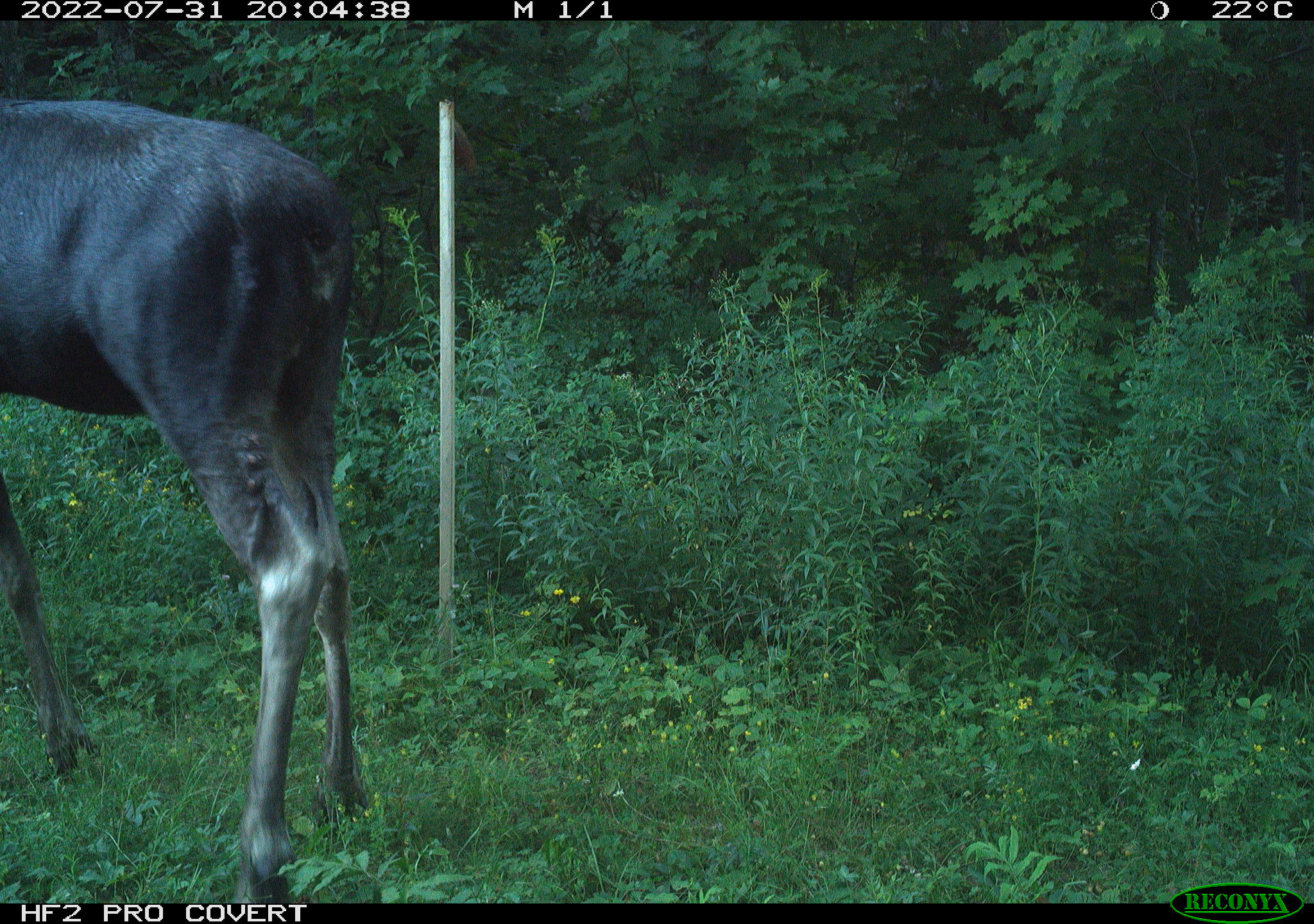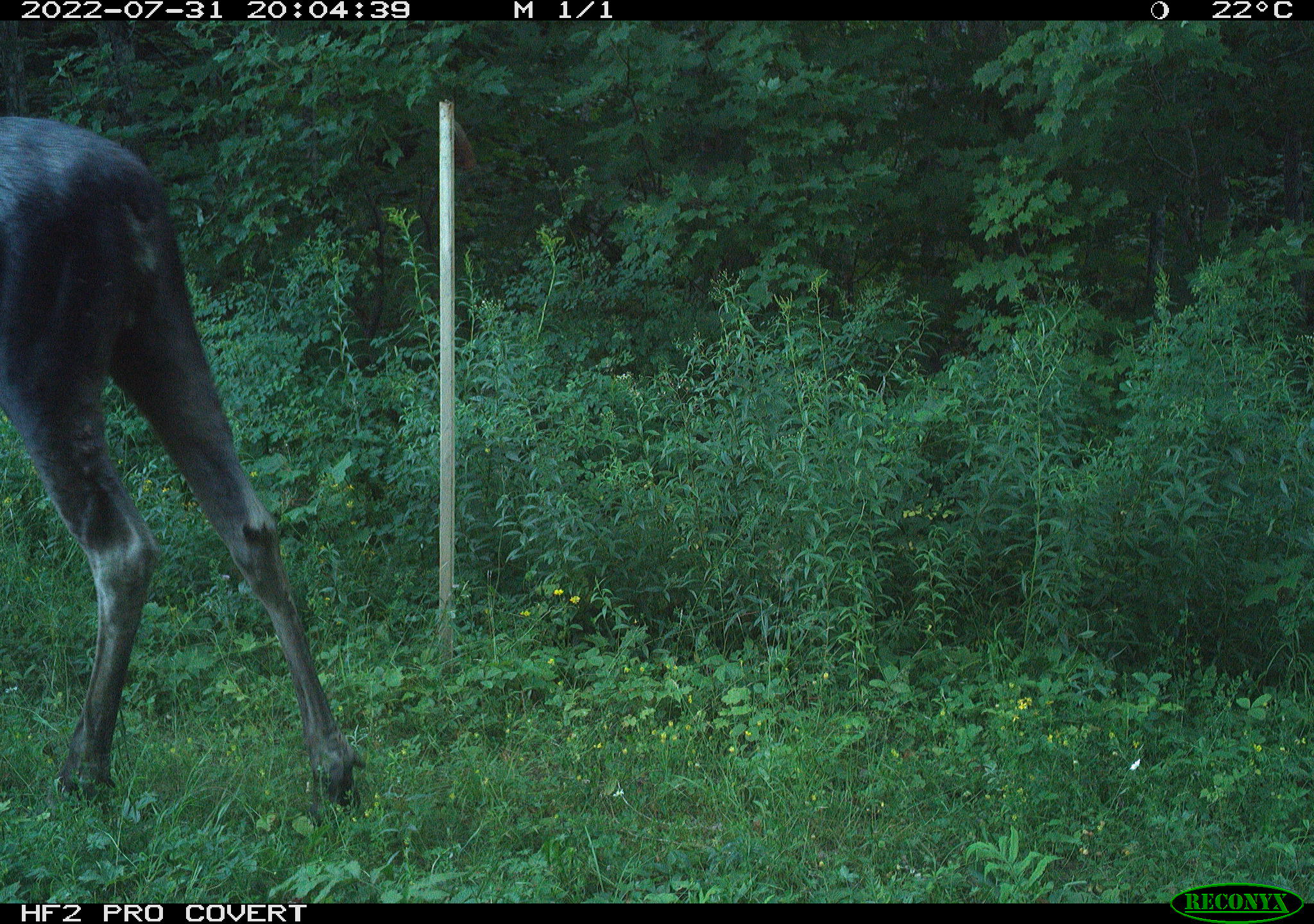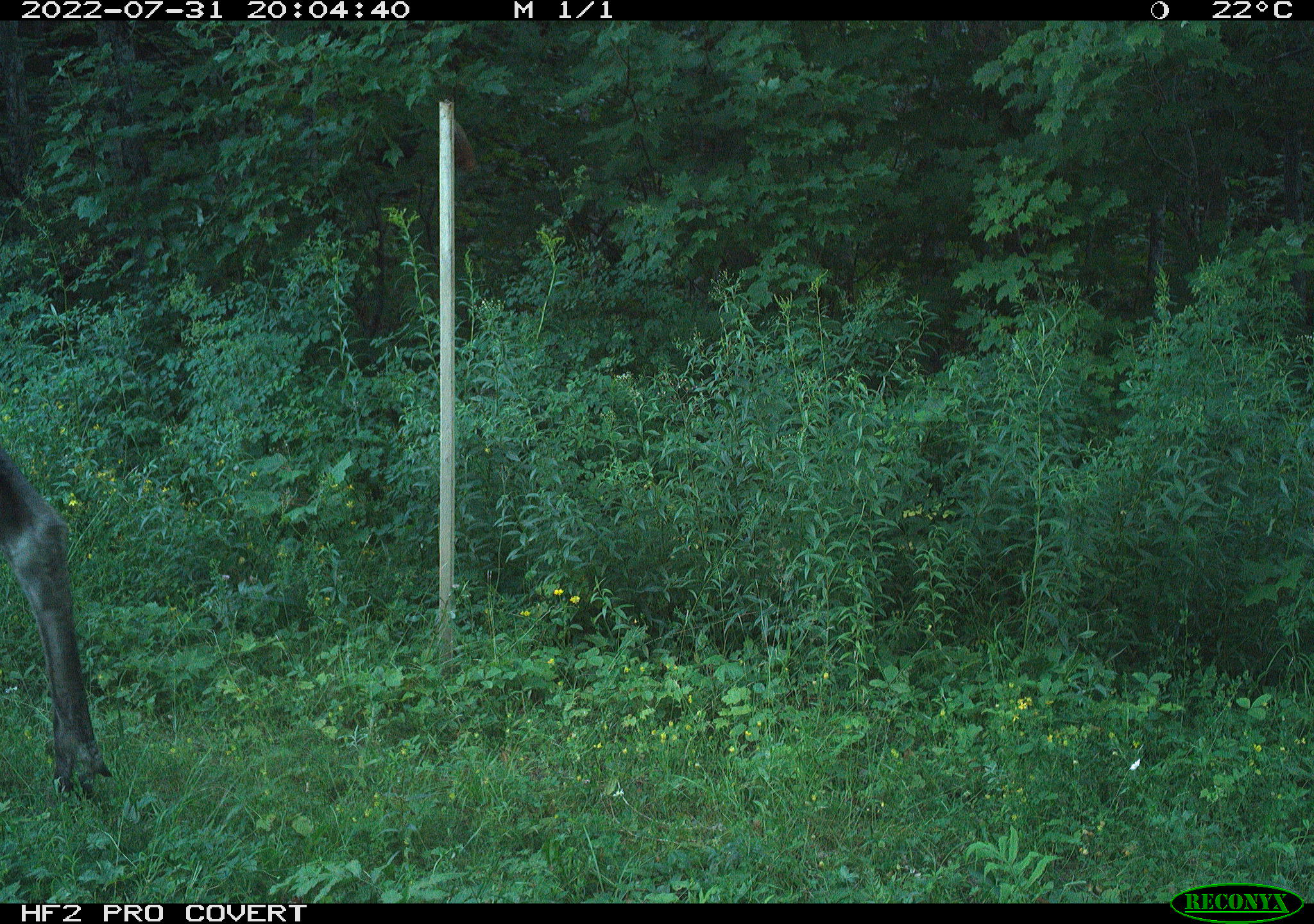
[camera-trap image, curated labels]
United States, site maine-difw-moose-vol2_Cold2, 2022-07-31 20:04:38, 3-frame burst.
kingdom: Animalia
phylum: Chordata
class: Mammalia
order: Artiodactyla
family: Cervidae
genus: Alces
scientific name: Alces alces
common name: moose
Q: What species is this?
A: Moose (Alces alces).